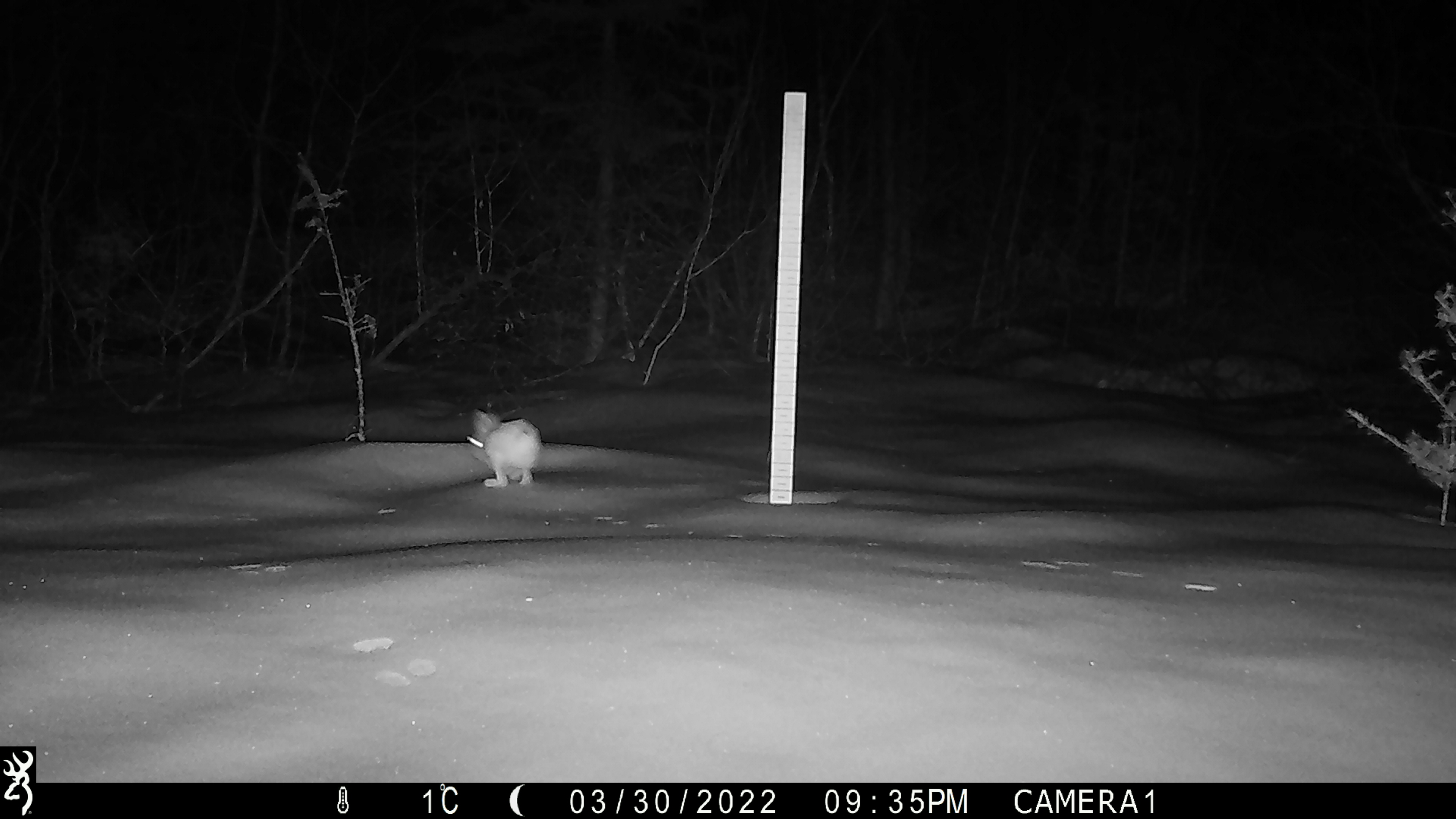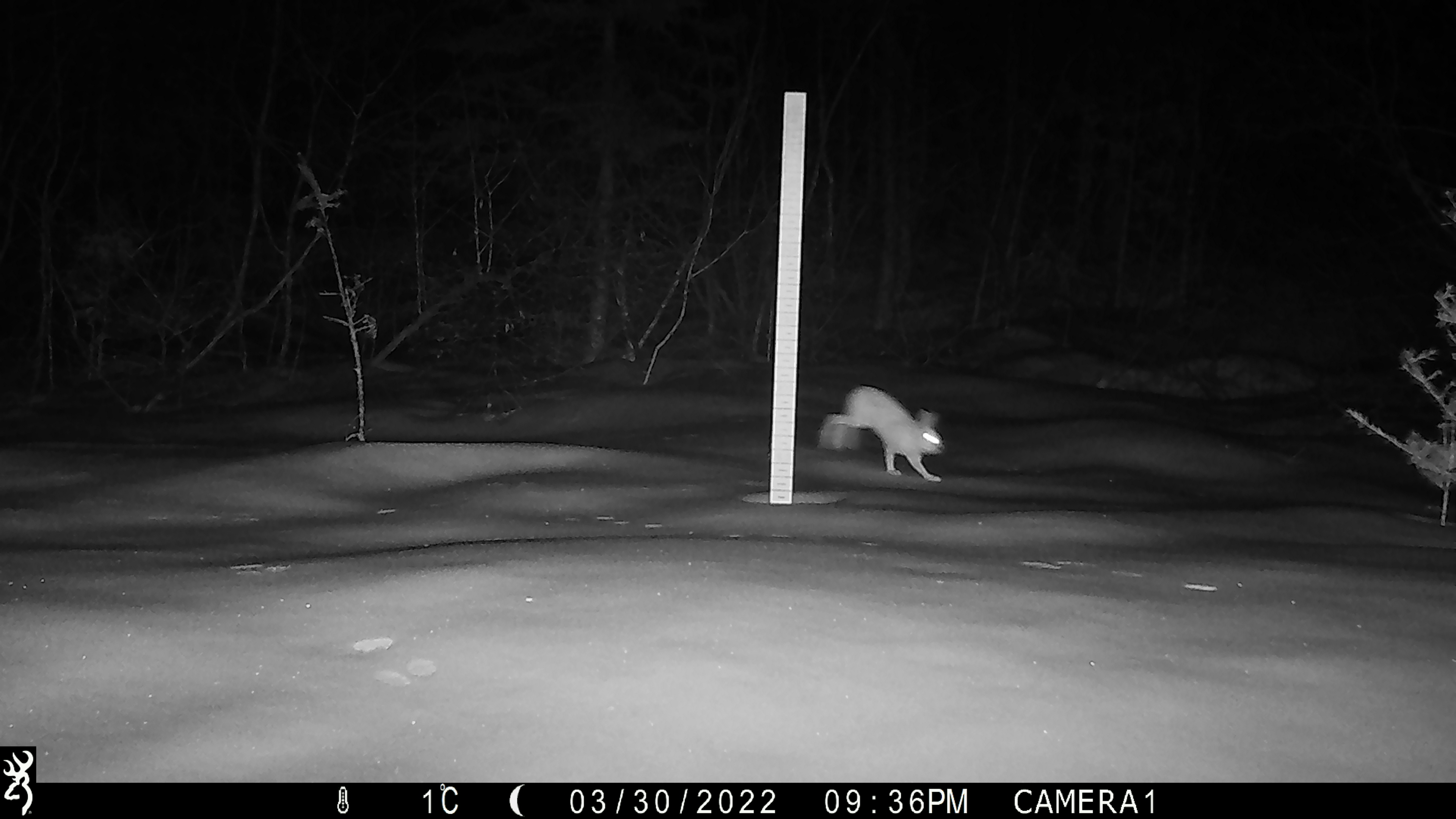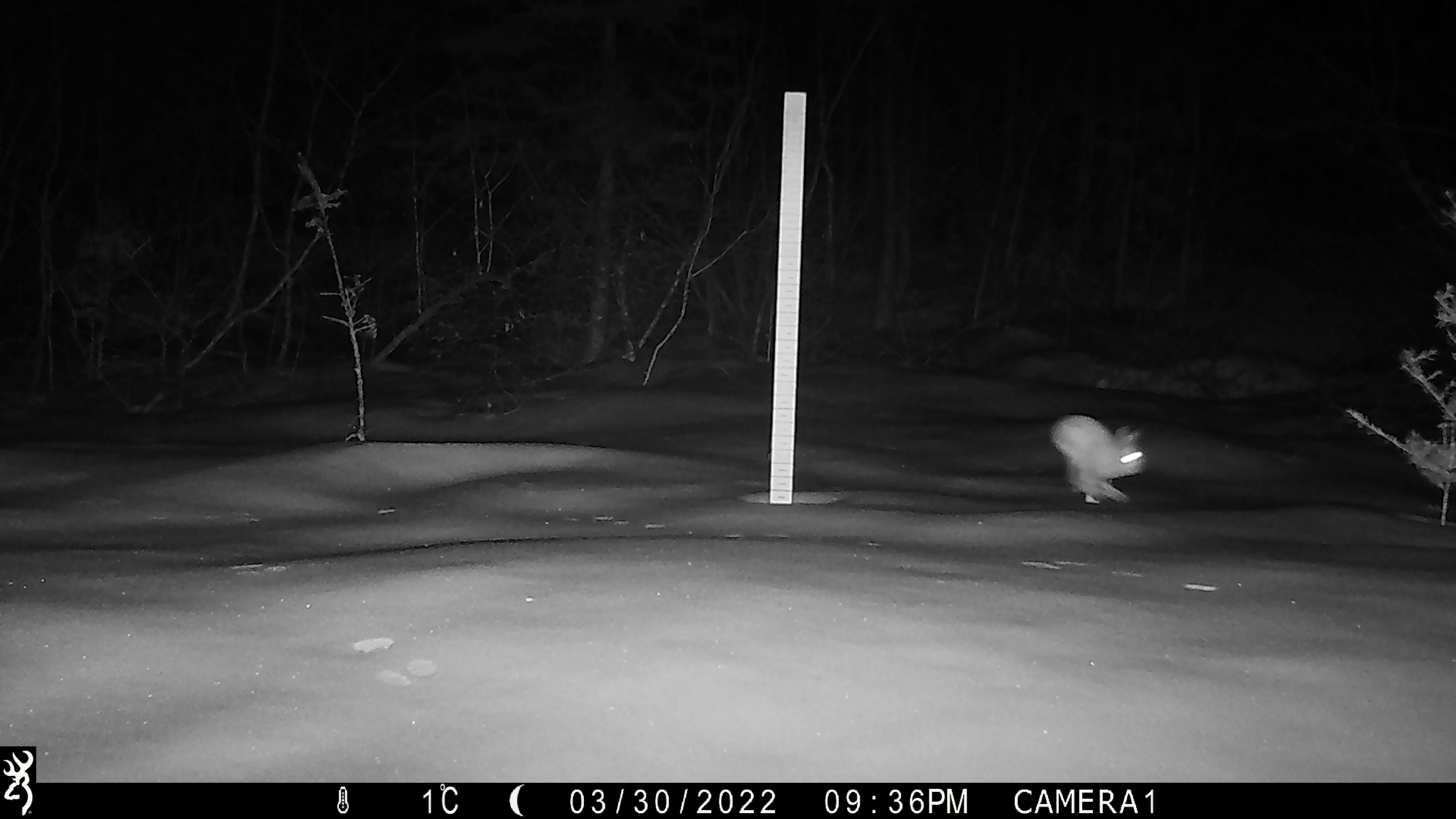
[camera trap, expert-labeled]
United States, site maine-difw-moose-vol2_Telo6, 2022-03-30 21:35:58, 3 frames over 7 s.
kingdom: Animalia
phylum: Chordata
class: Mammalia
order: Lagomorpha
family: Leporidae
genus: Lepus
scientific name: Lepus americanus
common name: snowshoe hare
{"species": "snowshoe hare (Lepus americanus)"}